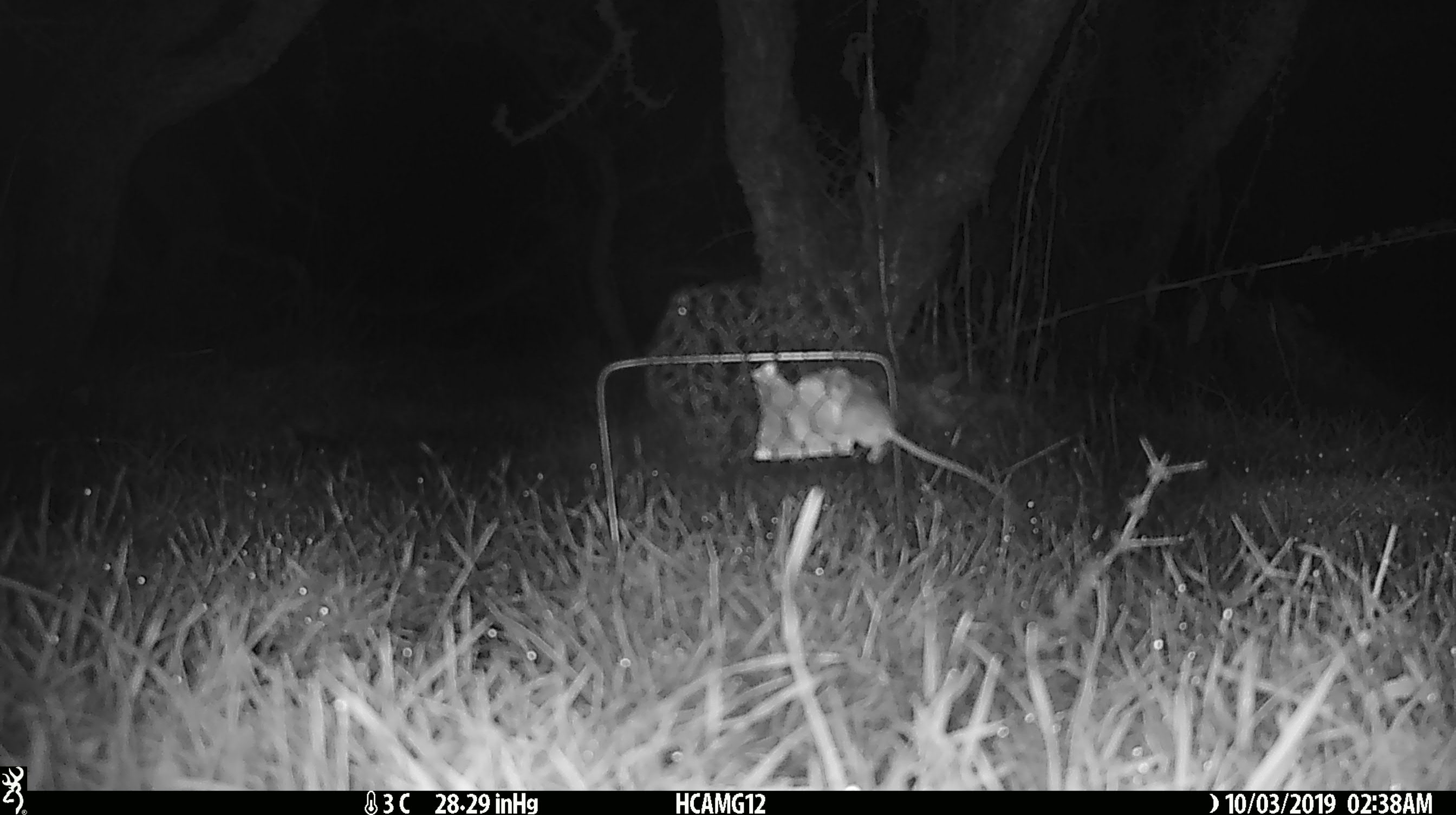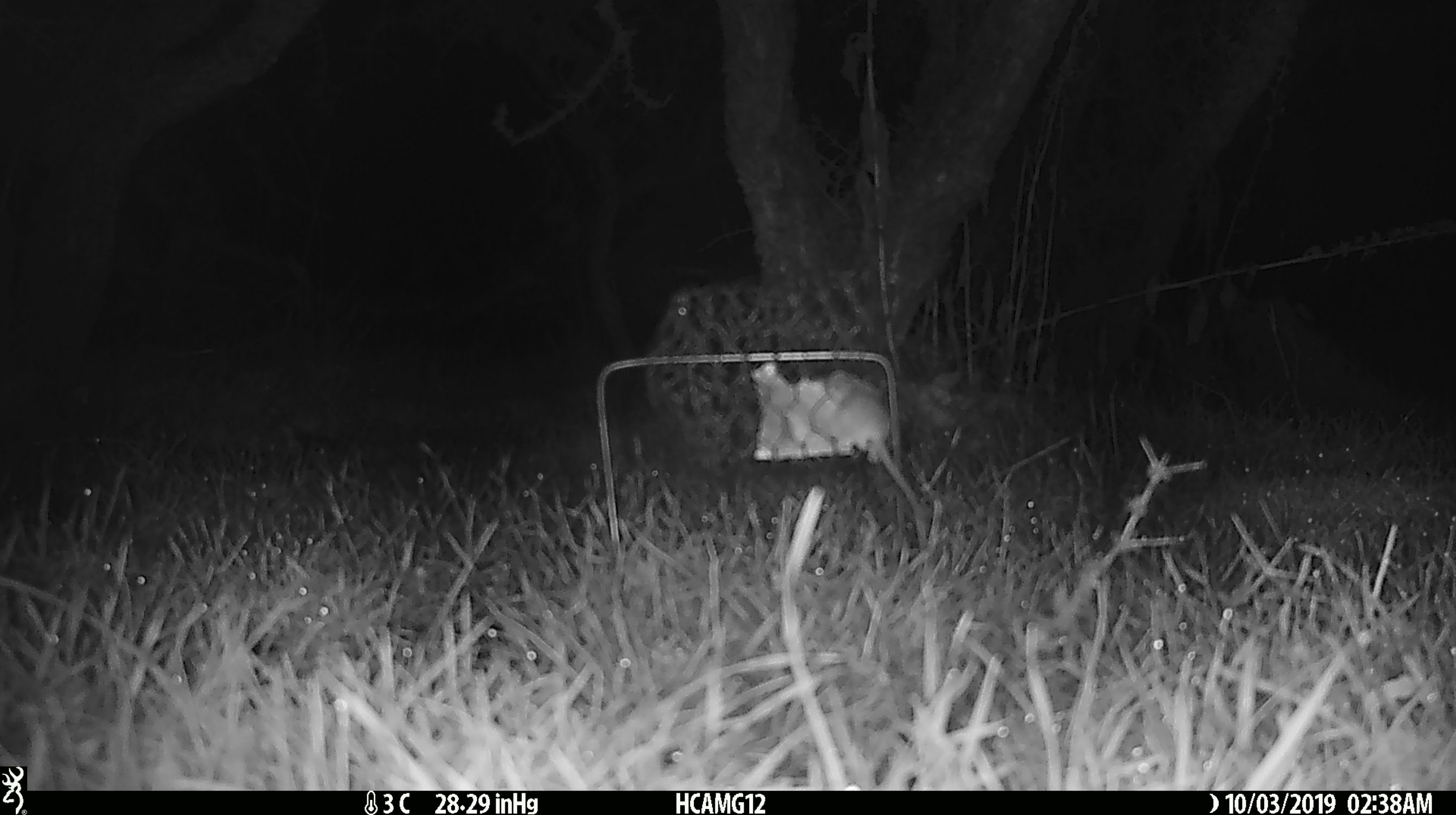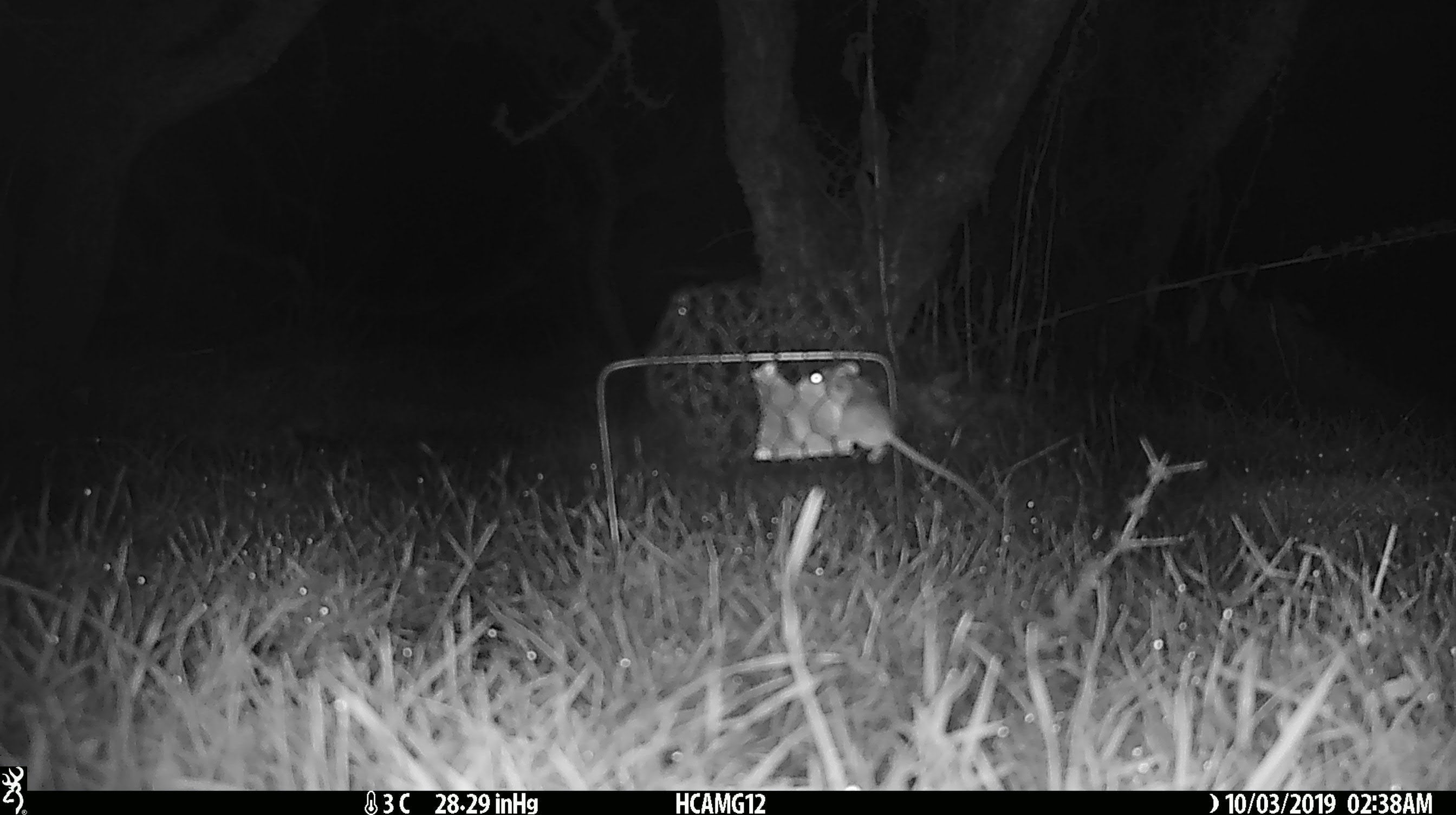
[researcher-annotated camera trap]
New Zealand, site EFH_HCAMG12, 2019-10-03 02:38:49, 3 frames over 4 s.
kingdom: Animalia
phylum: Chordata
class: Mammalia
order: Rodentia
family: Muridae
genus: Mus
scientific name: Mus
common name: mouse